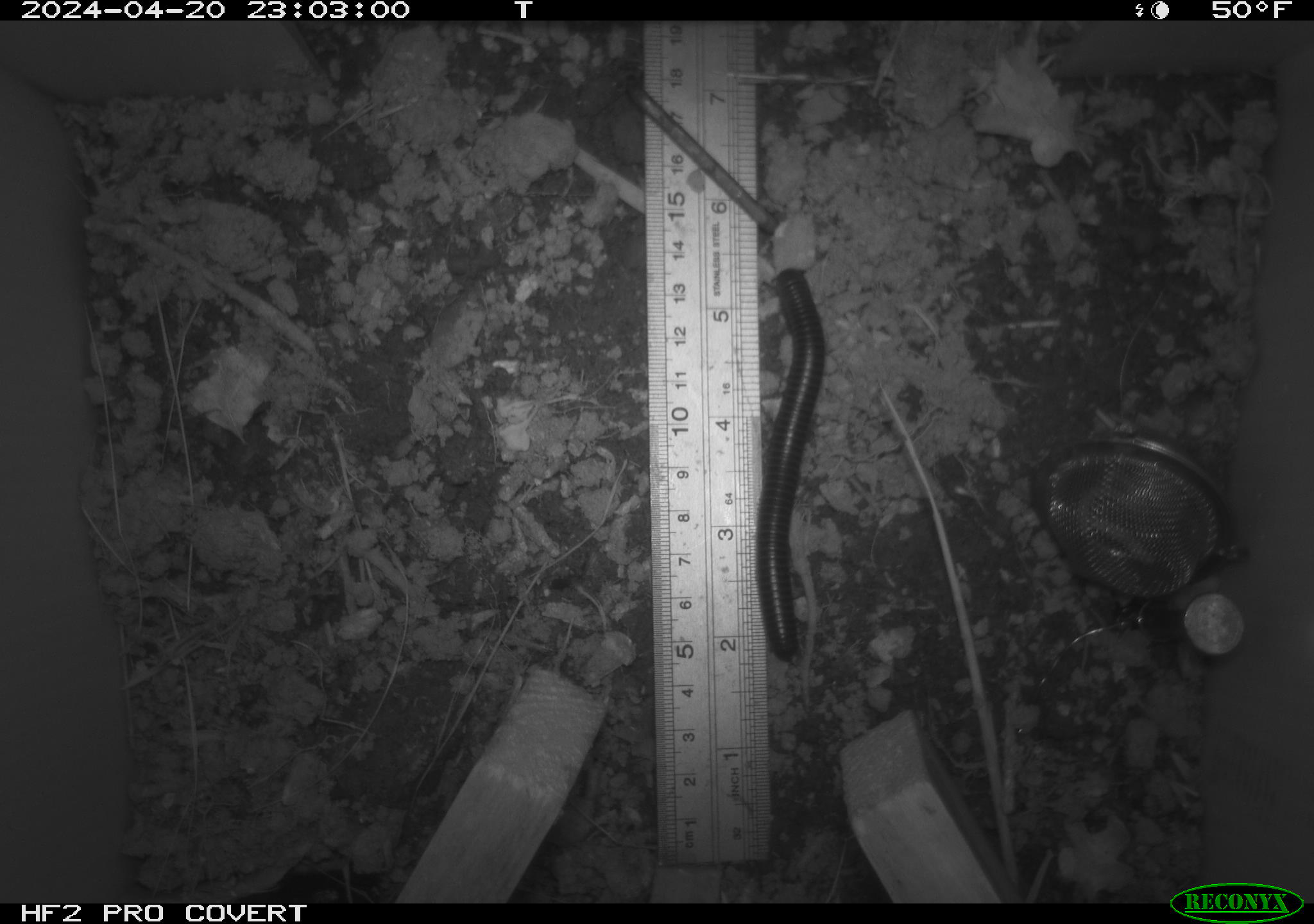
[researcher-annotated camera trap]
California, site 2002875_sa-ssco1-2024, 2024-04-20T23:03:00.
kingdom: Animalia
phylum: Arthropoda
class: Diplopoda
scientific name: Diplopoda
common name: millipedes